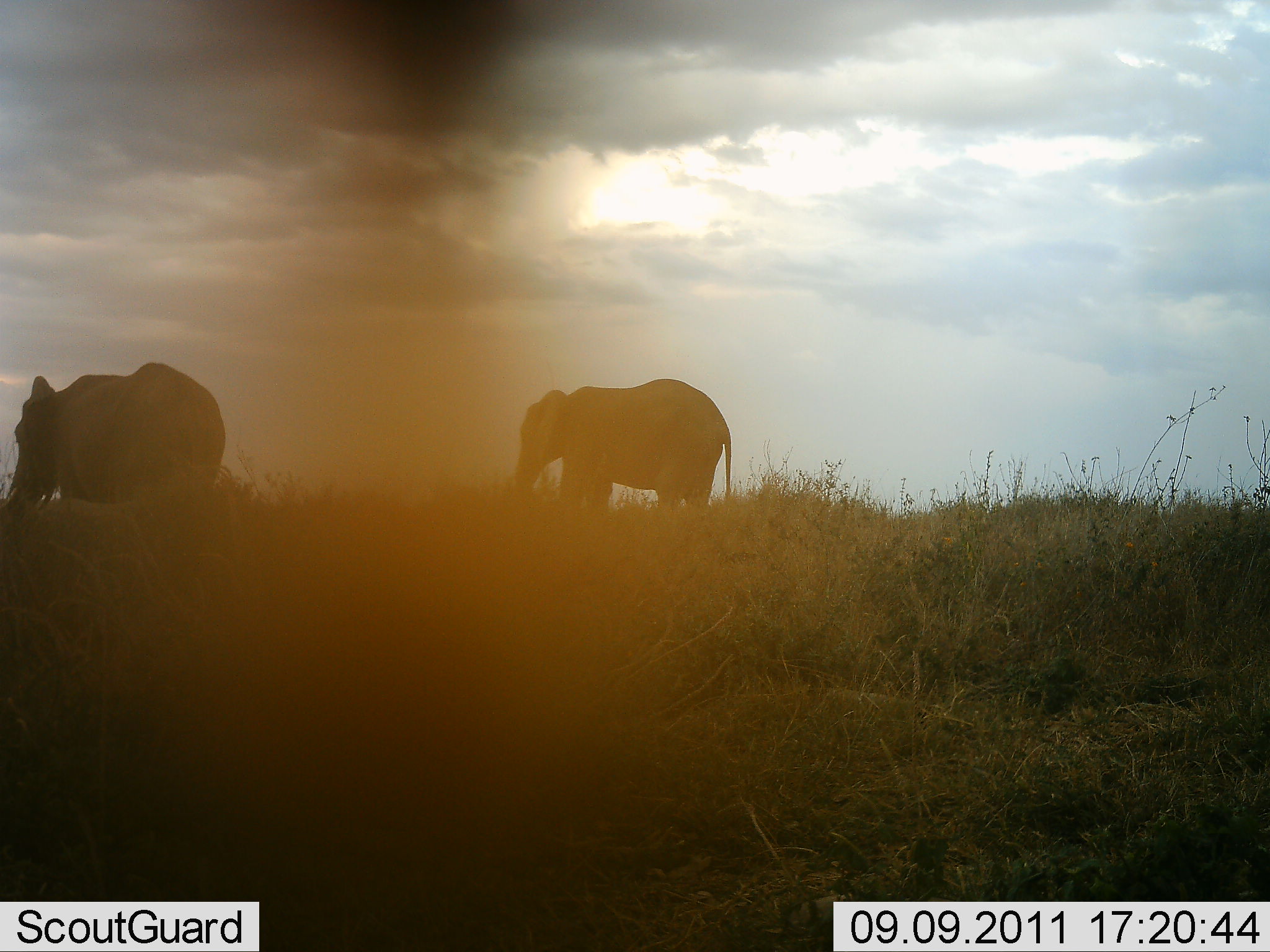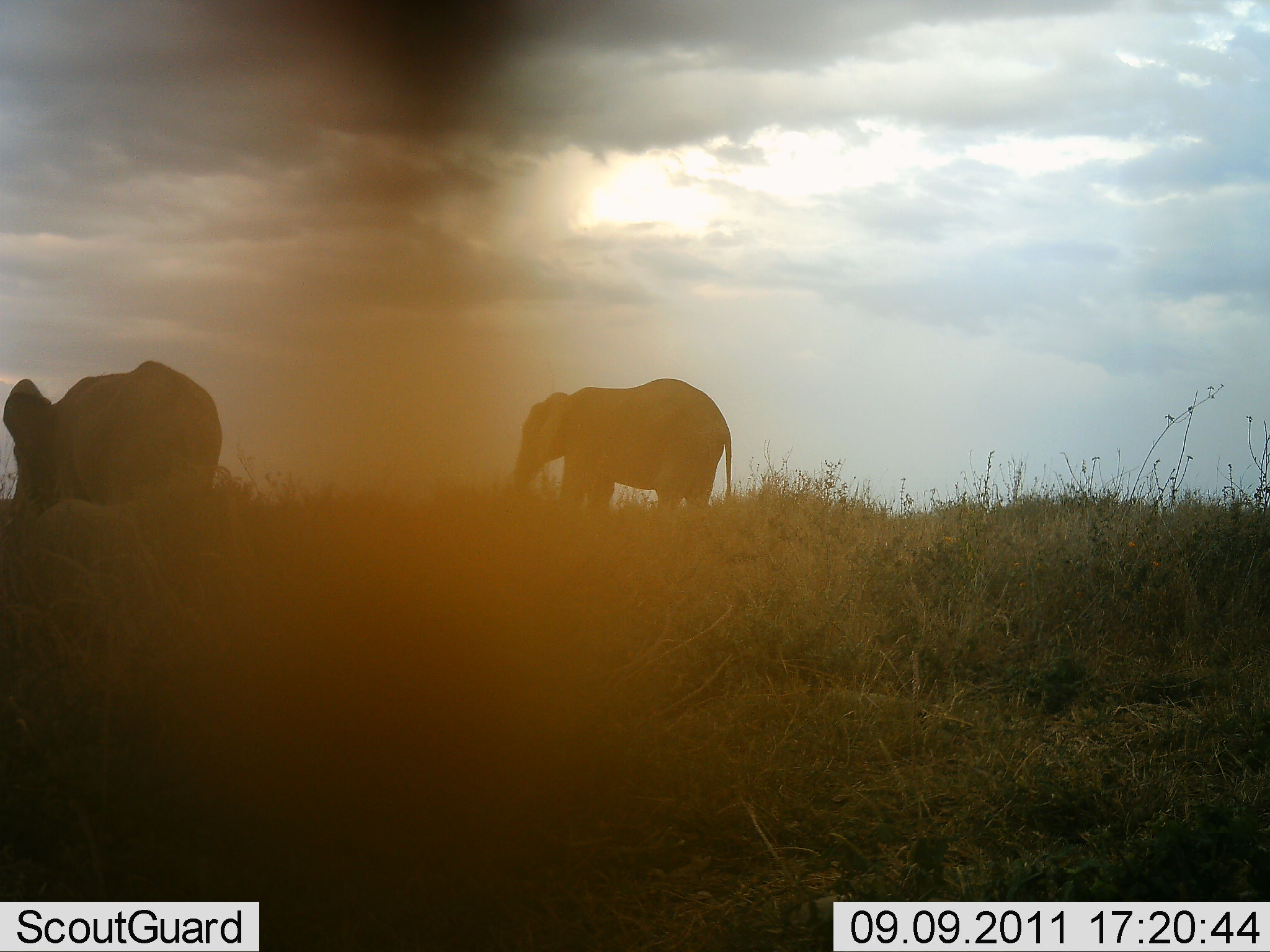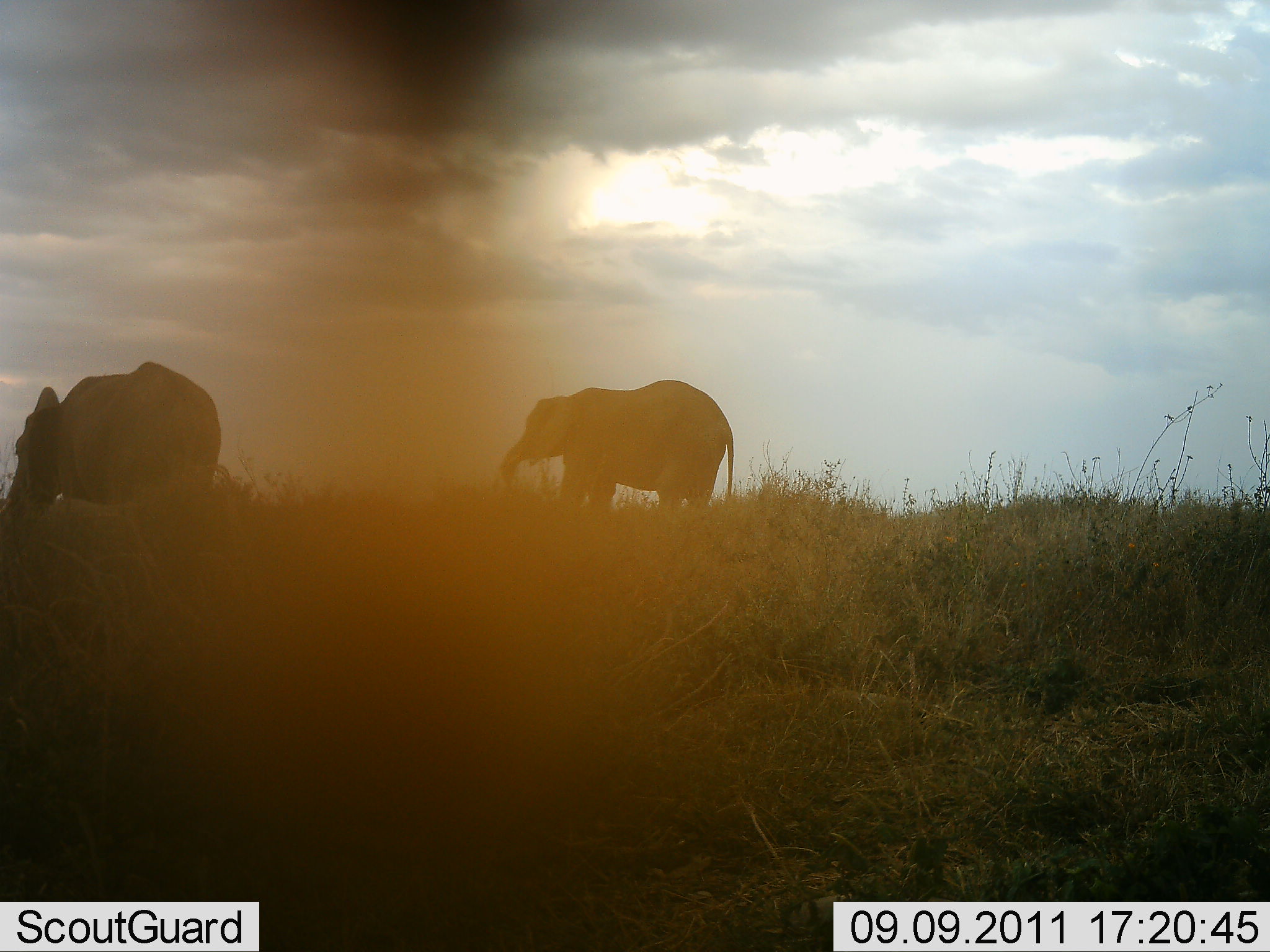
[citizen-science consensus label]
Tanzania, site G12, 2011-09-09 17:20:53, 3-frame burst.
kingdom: Animalia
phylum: Chordata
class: Mammalia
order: Proboscidea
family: Elephantidae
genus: Loxodonta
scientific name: Loxodonta africana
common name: african bush elephant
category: elephant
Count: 2.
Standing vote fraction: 64%.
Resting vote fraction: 0%.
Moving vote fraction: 18%.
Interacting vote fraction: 0%.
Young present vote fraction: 0%.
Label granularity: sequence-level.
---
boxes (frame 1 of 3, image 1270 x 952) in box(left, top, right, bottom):
animal: box(3, 362, 224, 528); box(514, 377, 735, 531)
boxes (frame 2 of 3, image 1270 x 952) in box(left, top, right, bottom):
animal: box(2, 360, 221, 549); box(508, 377, 735, 547)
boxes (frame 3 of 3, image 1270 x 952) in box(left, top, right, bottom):
animal: box(2, 362, 222, 559); box(501, 379, 735, 539)